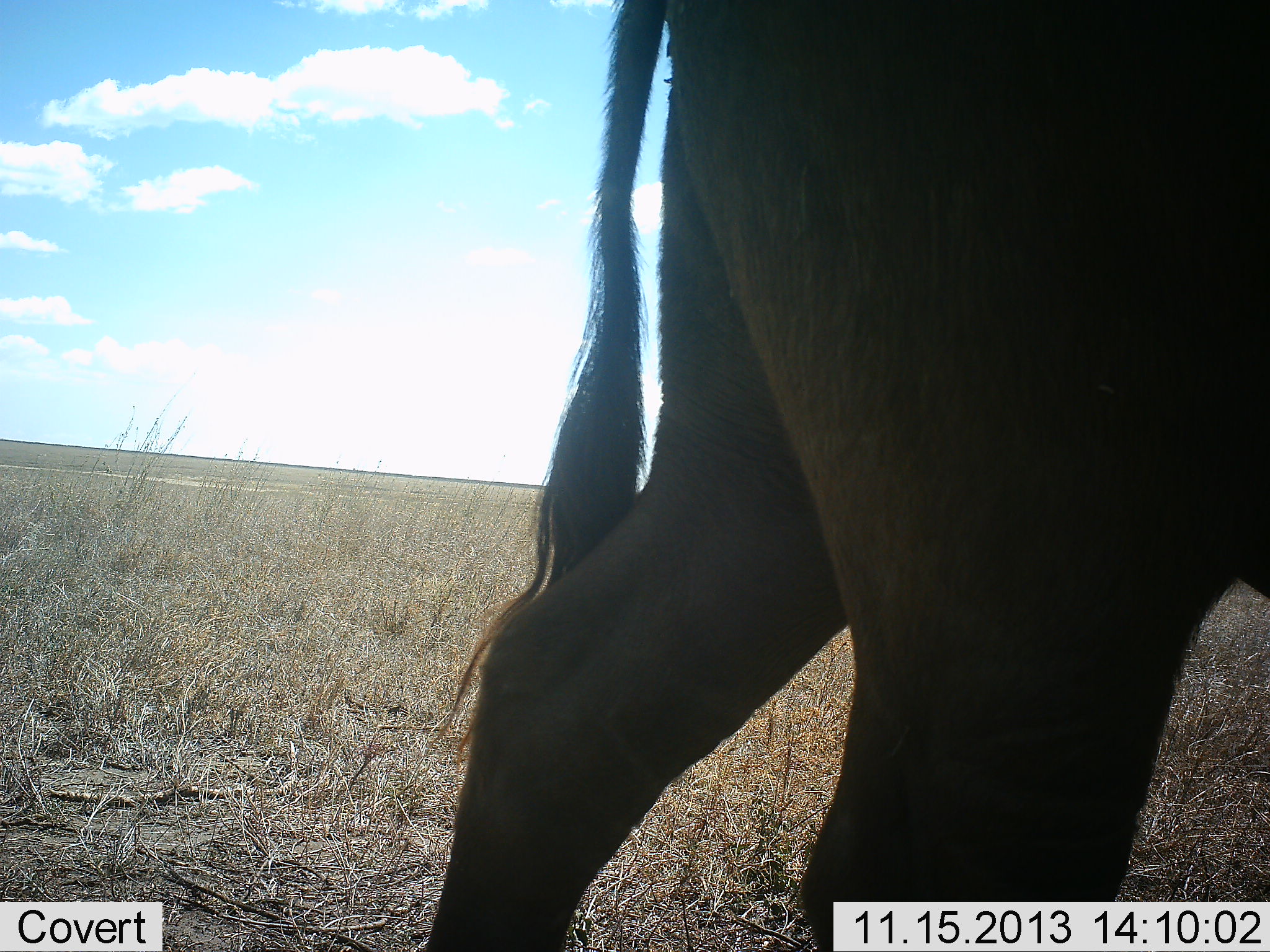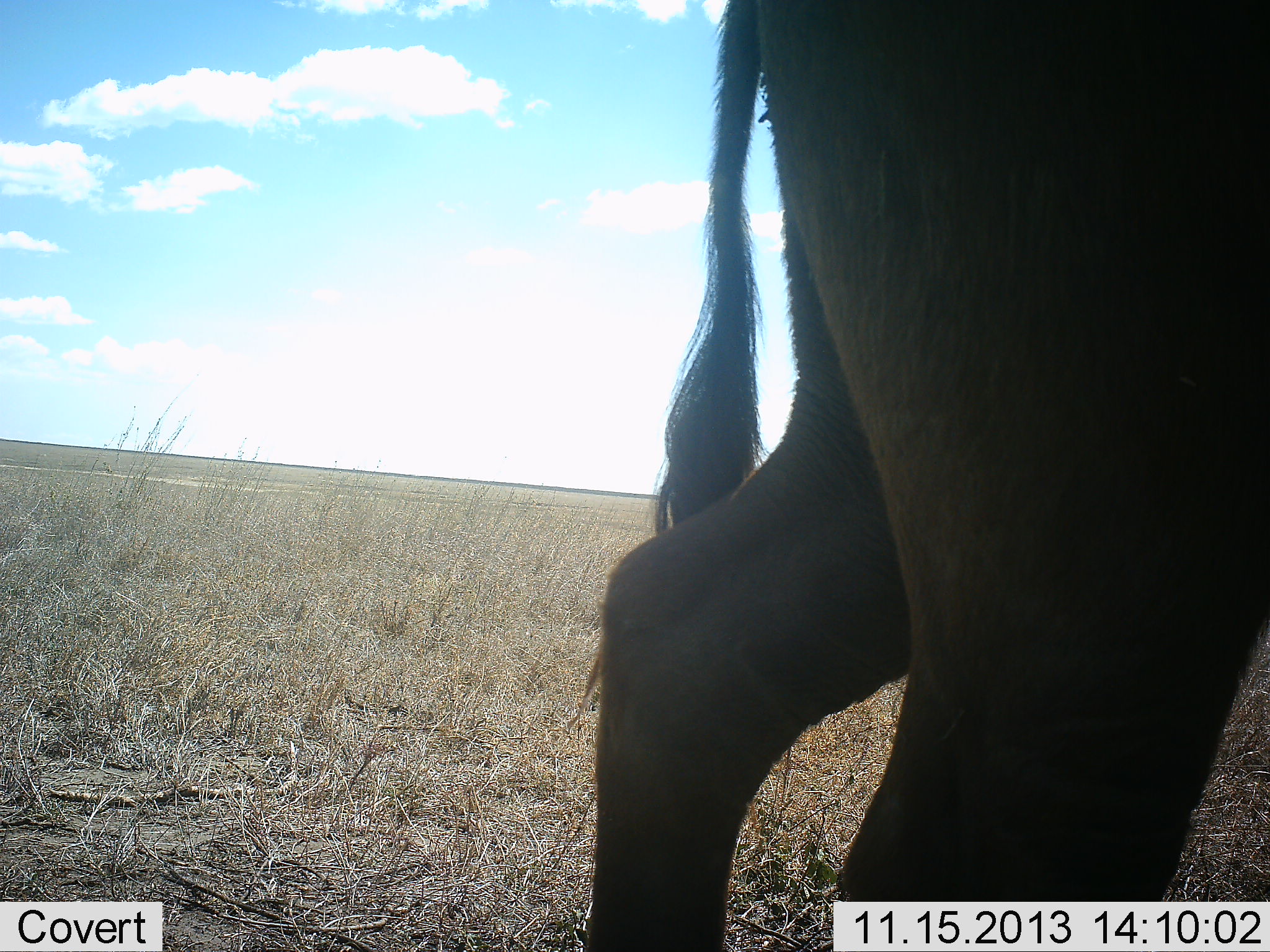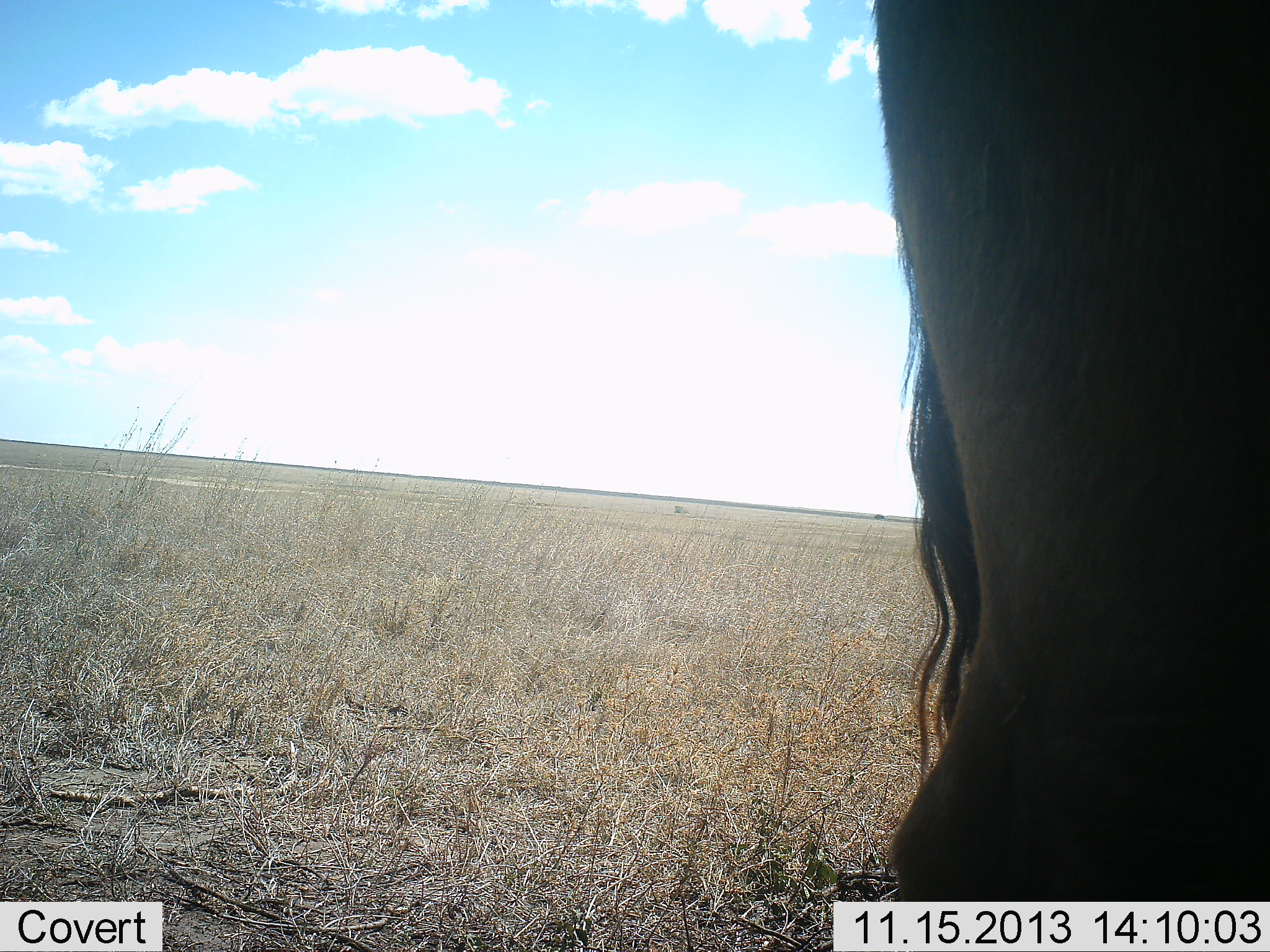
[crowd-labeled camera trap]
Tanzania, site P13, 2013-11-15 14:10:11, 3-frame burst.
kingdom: Animalia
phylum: Chordata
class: Mammalia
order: Artiodactyla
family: Bovidae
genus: Syncerus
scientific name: Syncerus caffer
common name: cape buffalo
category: buffalo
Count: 1.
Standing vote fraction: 20%.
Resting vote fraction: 0%.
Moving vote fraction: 80%.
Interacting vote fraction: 0%.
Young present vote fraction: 0%.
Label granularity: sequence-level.